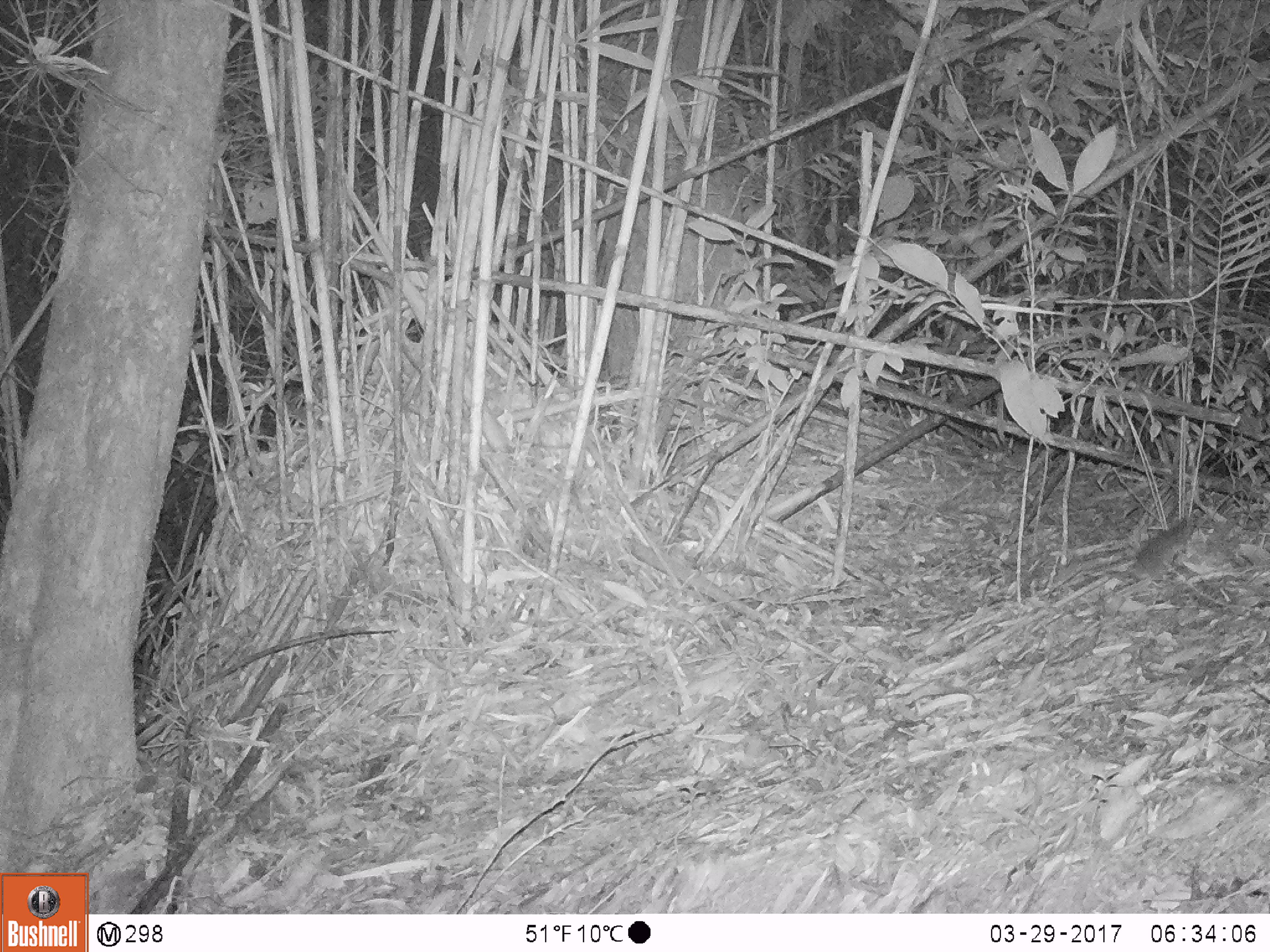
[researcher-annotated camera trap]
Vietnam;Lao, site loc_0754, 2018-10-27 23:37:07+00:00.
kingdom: Animalia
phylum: Chordata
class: Mammalia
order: Rodentia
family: Muridae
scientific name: Muridae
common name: old-world mice and rats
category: unidentified murid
Unidentified murid (old-world mice and rats) (Muridae). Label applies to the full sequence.